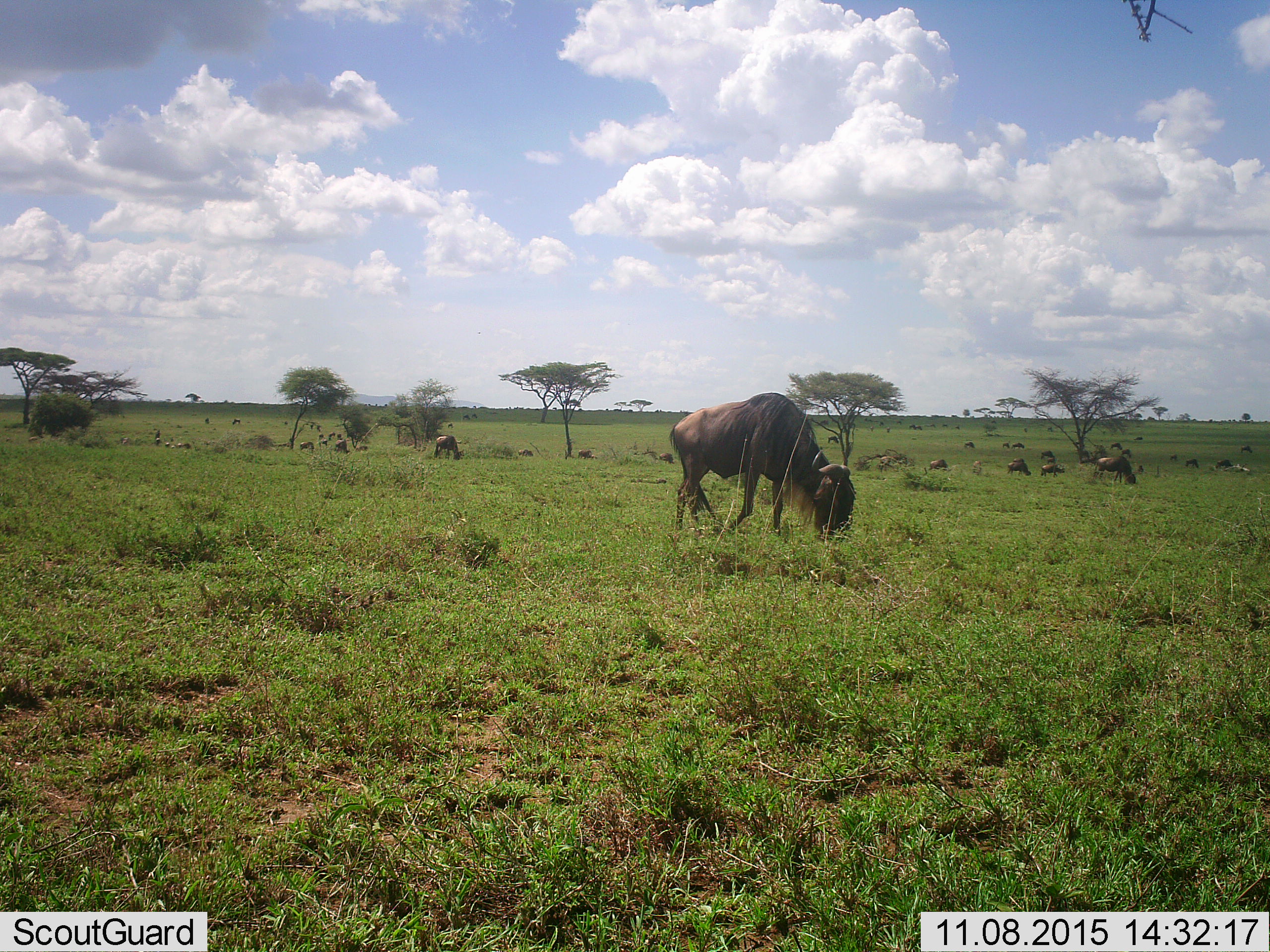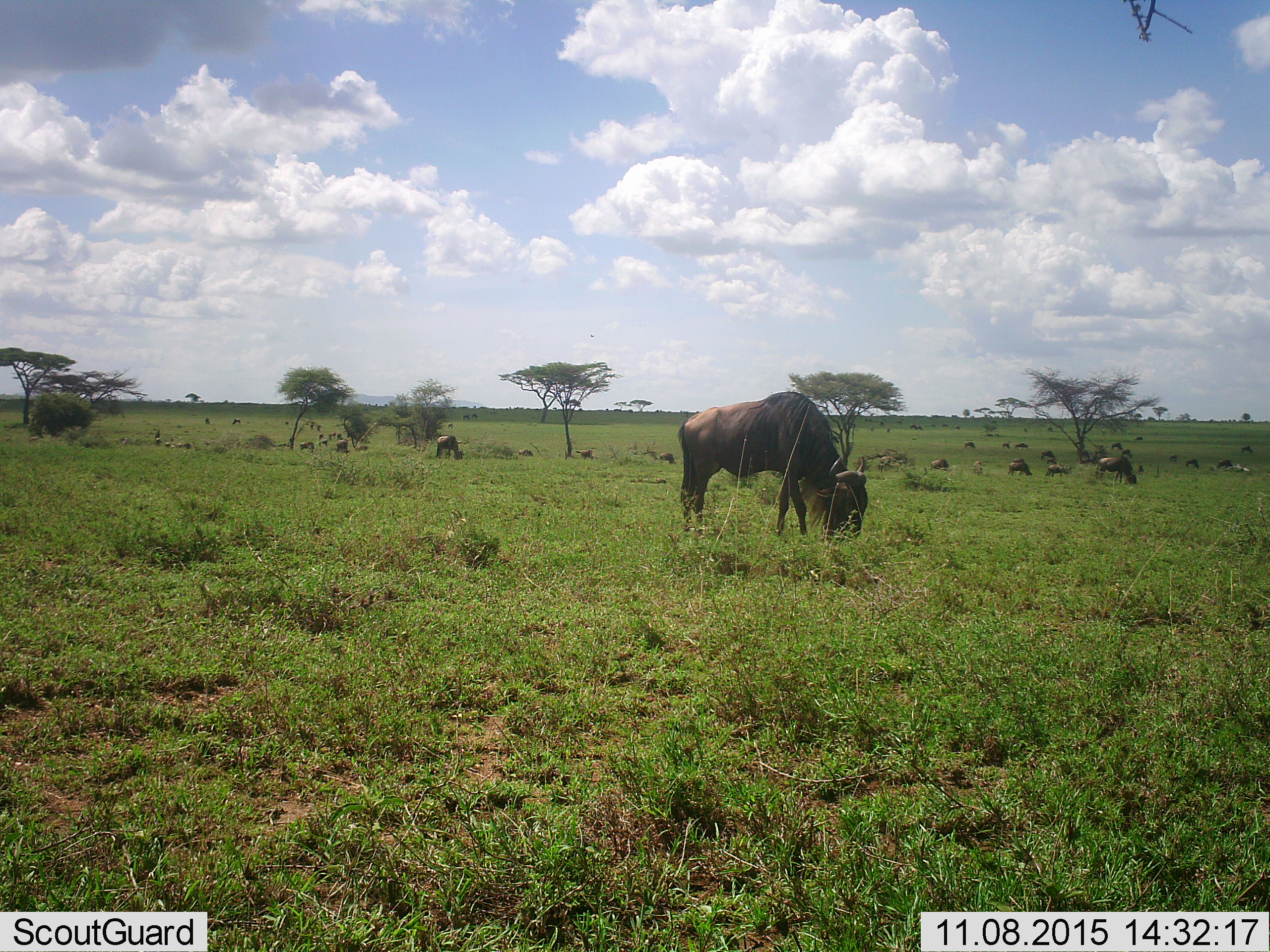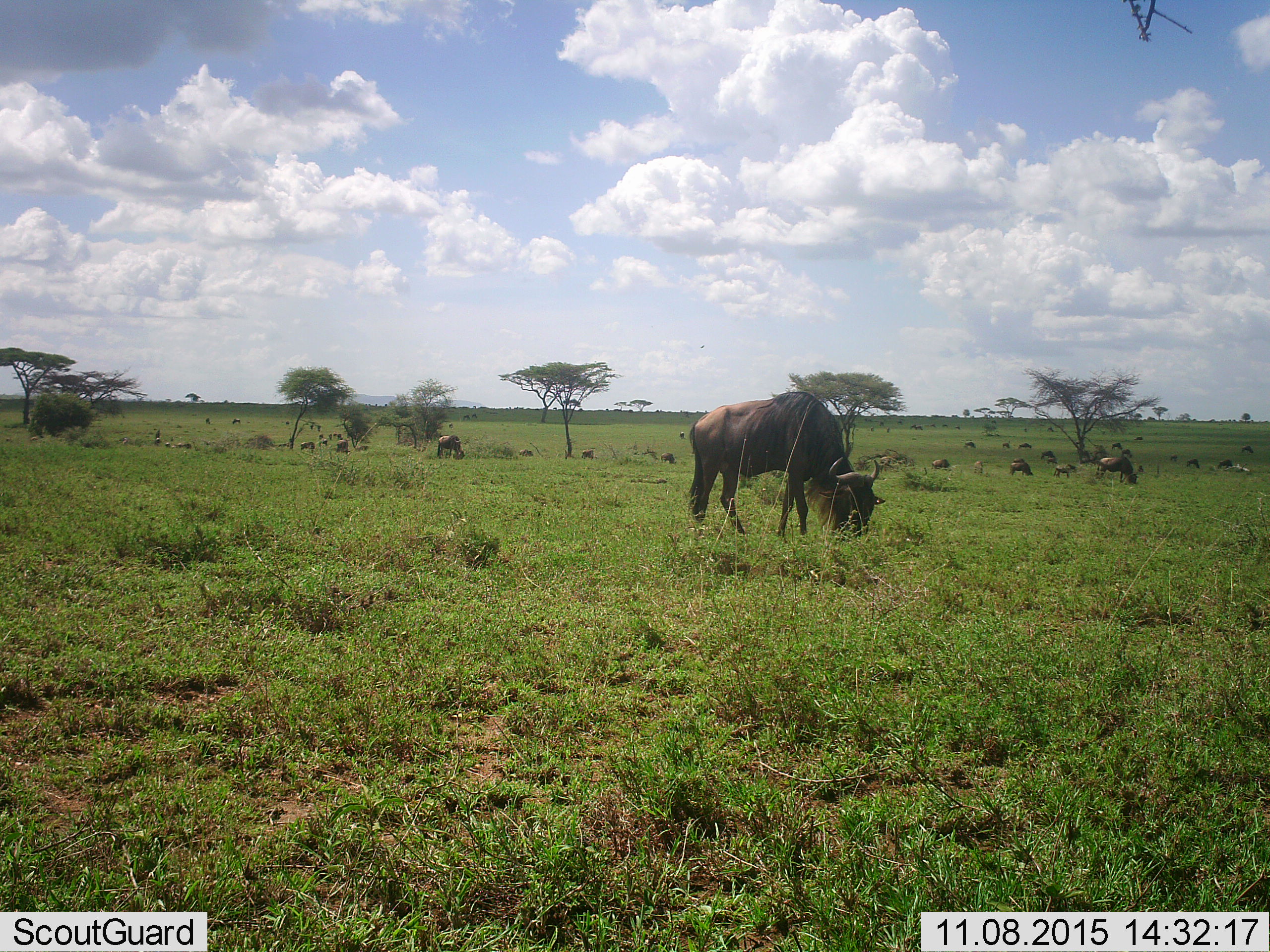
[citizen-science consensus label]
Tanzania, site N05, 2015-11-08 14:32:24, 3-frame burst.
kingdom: Animalia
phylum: Chordata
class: Mammalia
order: Artiodactyla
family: Bovidae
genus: Connochaetes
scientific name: Connochaetes taurinus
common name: blue wildebeest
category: wildebeest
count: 11-50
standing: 33%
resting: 11%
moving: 56%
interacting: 0%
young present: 11%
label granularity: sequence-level